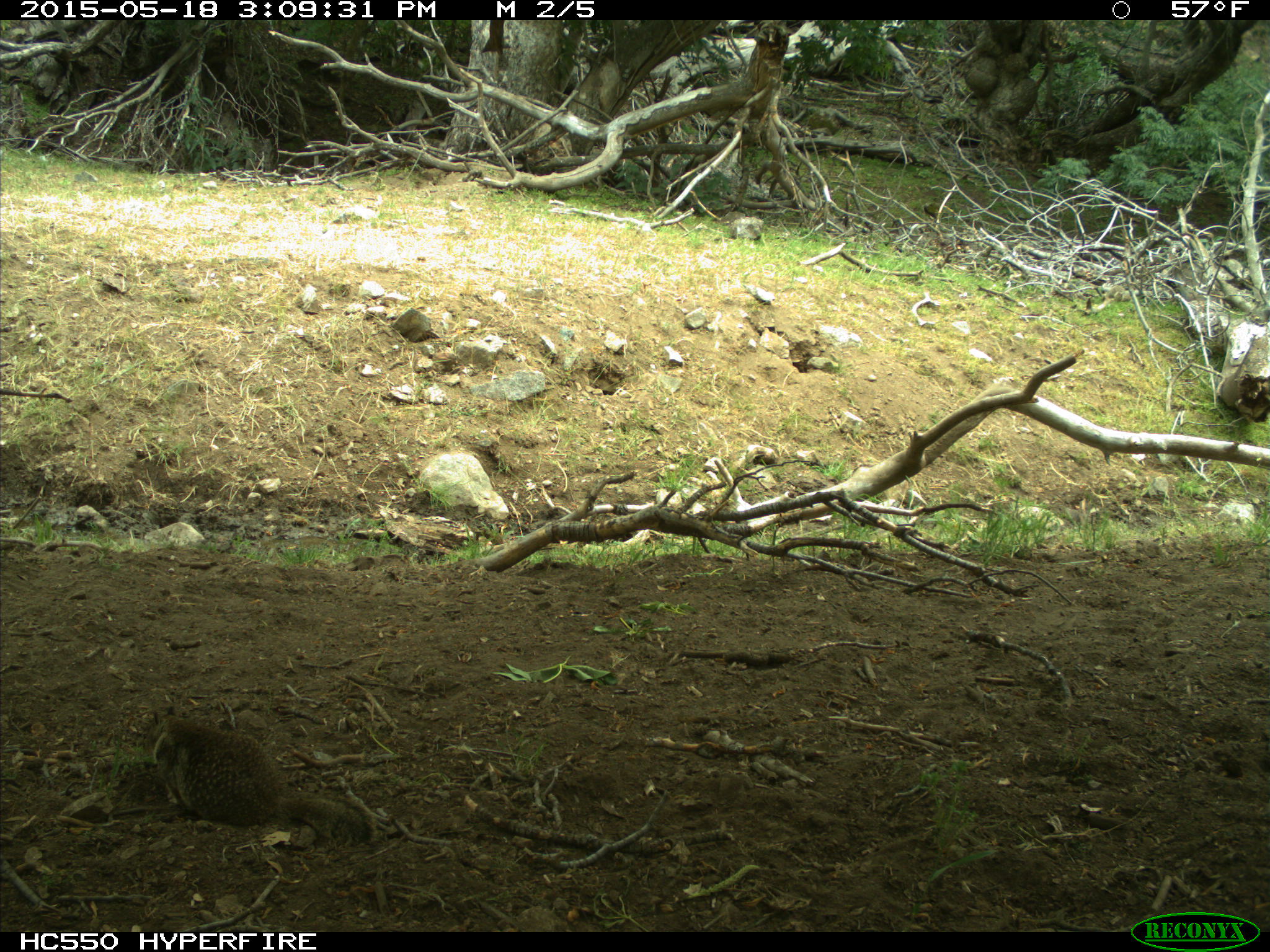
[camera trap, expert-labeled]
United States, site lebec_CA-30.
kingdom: Animalia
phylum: Chordata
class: Mammalia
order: Rodentia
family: Sciuridae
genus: Otospermophilus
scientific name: Otospermophilus beecheyi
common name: california ground squirrel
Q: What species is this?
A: Otospermophilus beecheyi (california ground squirrel).